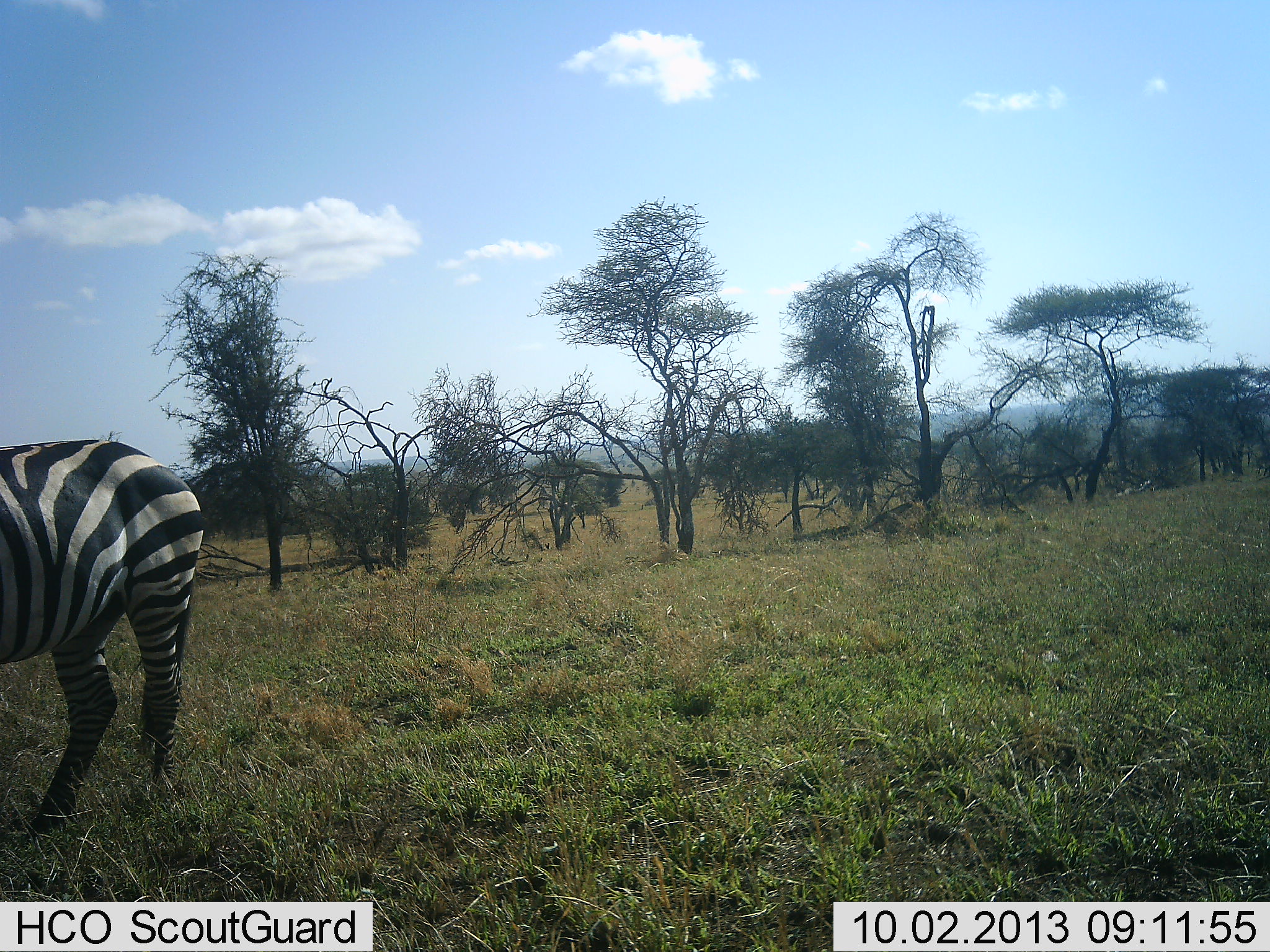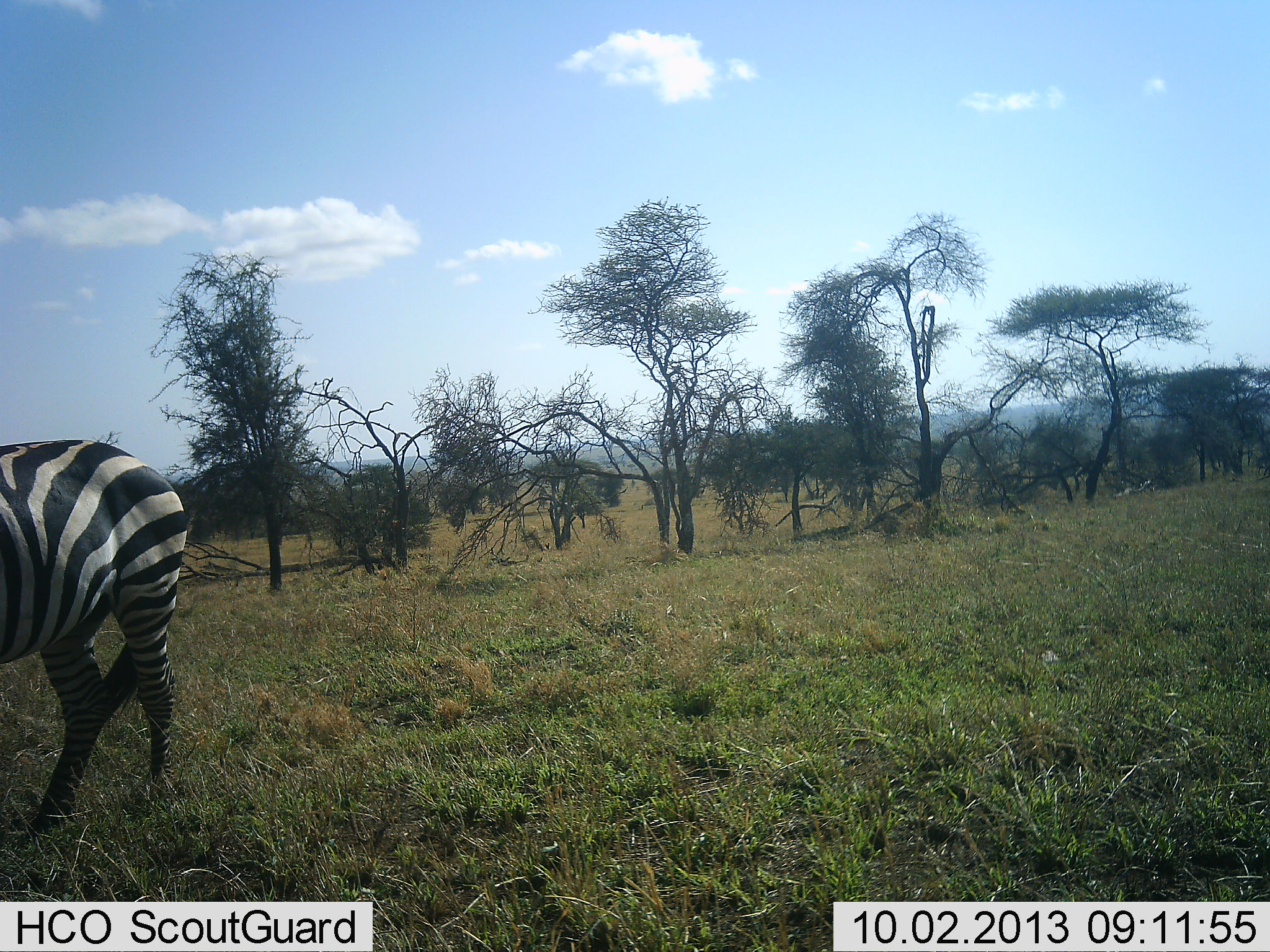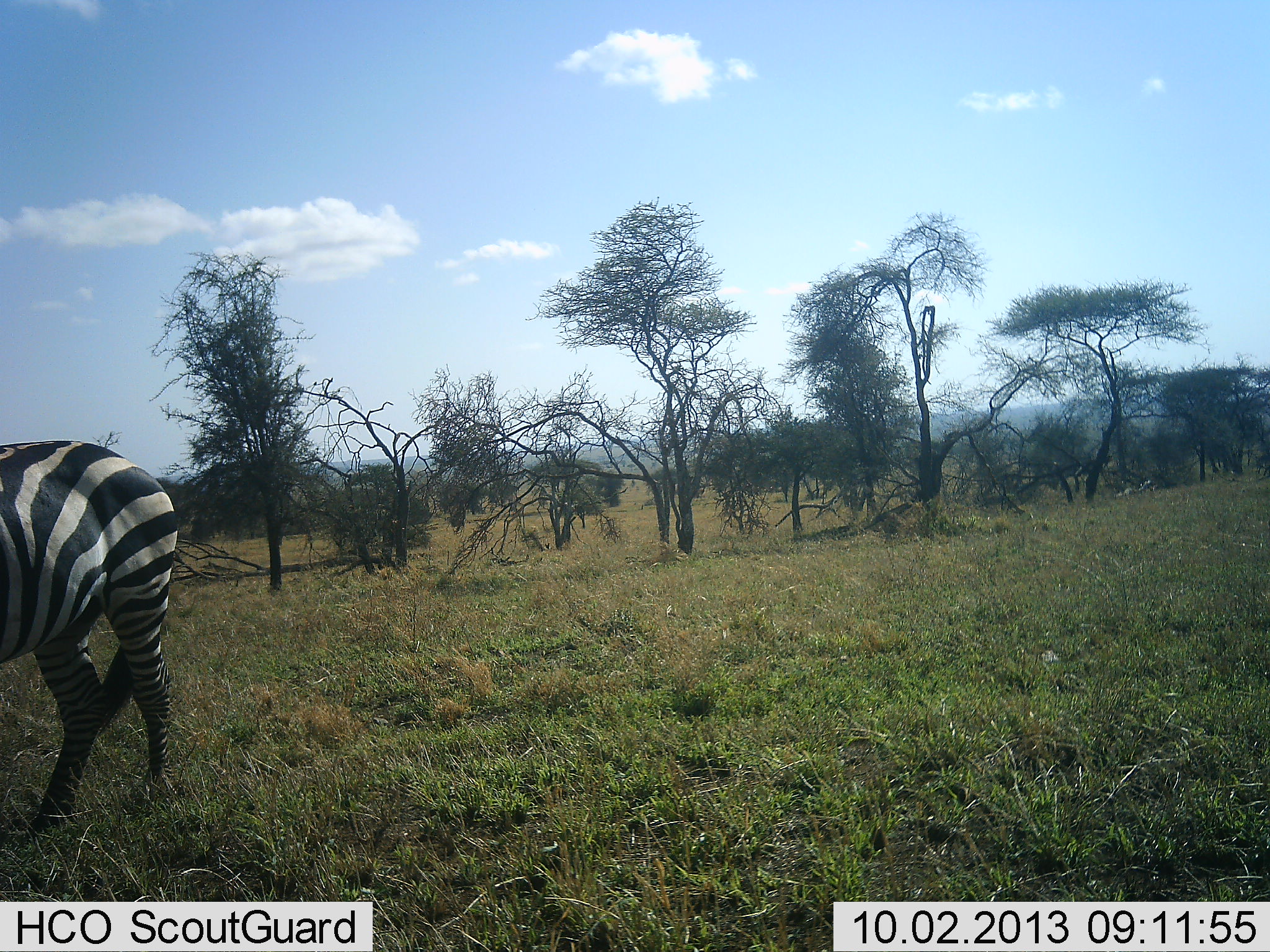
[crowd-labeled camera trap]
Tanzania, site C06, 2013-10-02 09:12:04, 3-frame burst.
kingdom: Animalia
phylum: Chordata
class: Mammalia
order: Perissodactyla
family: Equidae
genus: Equus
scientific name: Equus quagga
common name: plains zebra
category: zebra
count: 1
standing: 90%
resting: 0%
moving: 10%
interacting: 0%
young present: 0%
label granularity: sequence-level